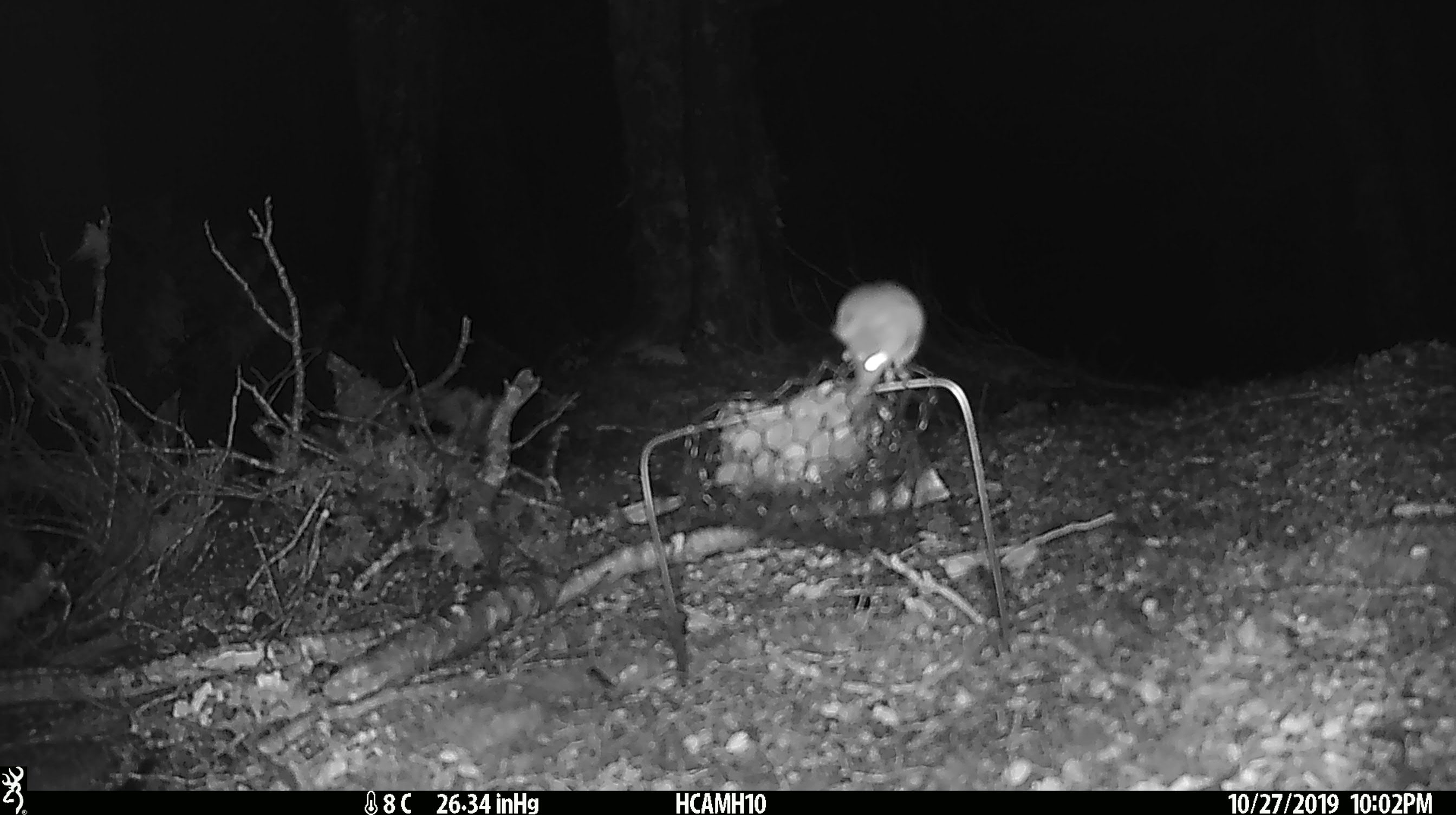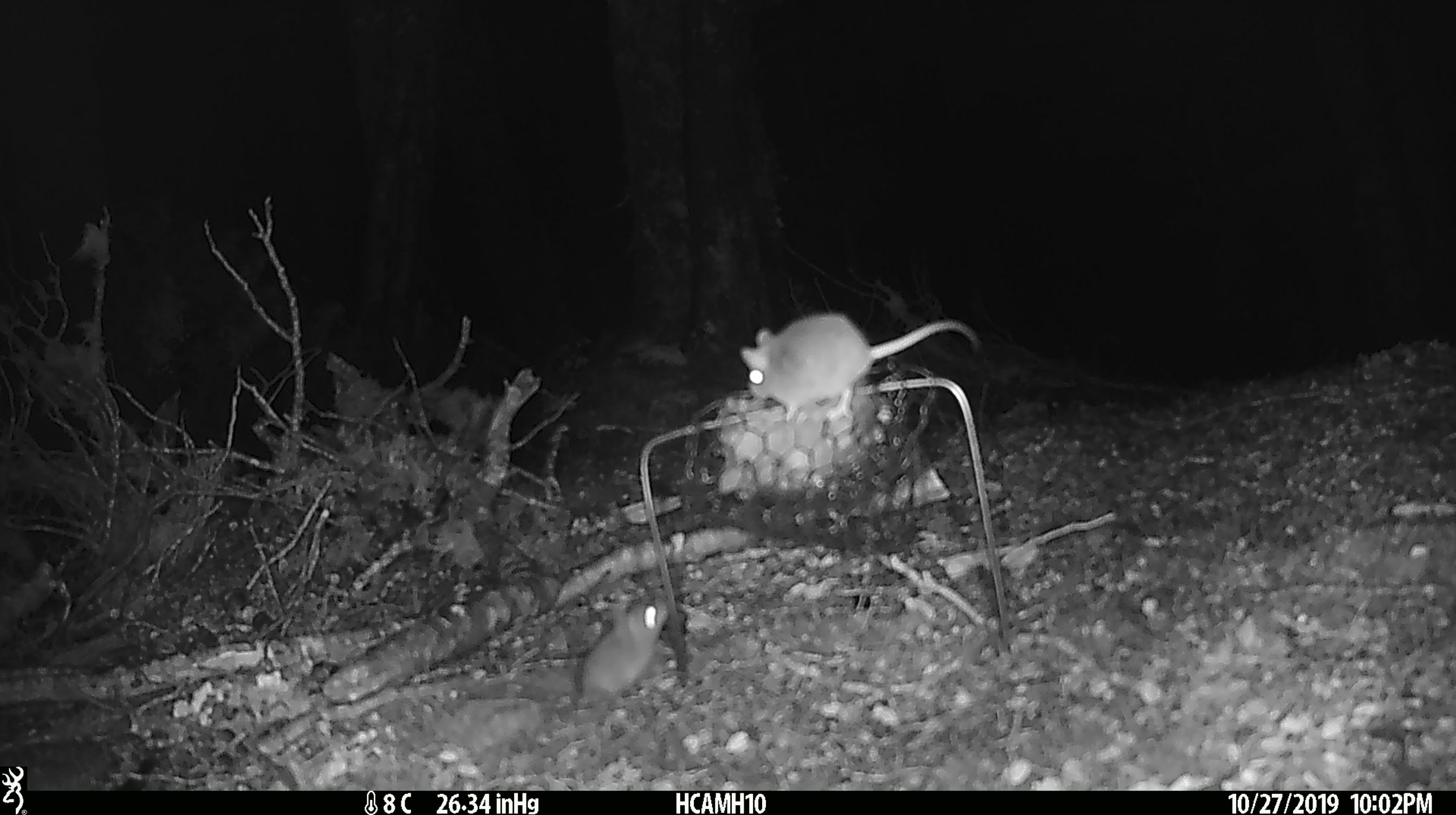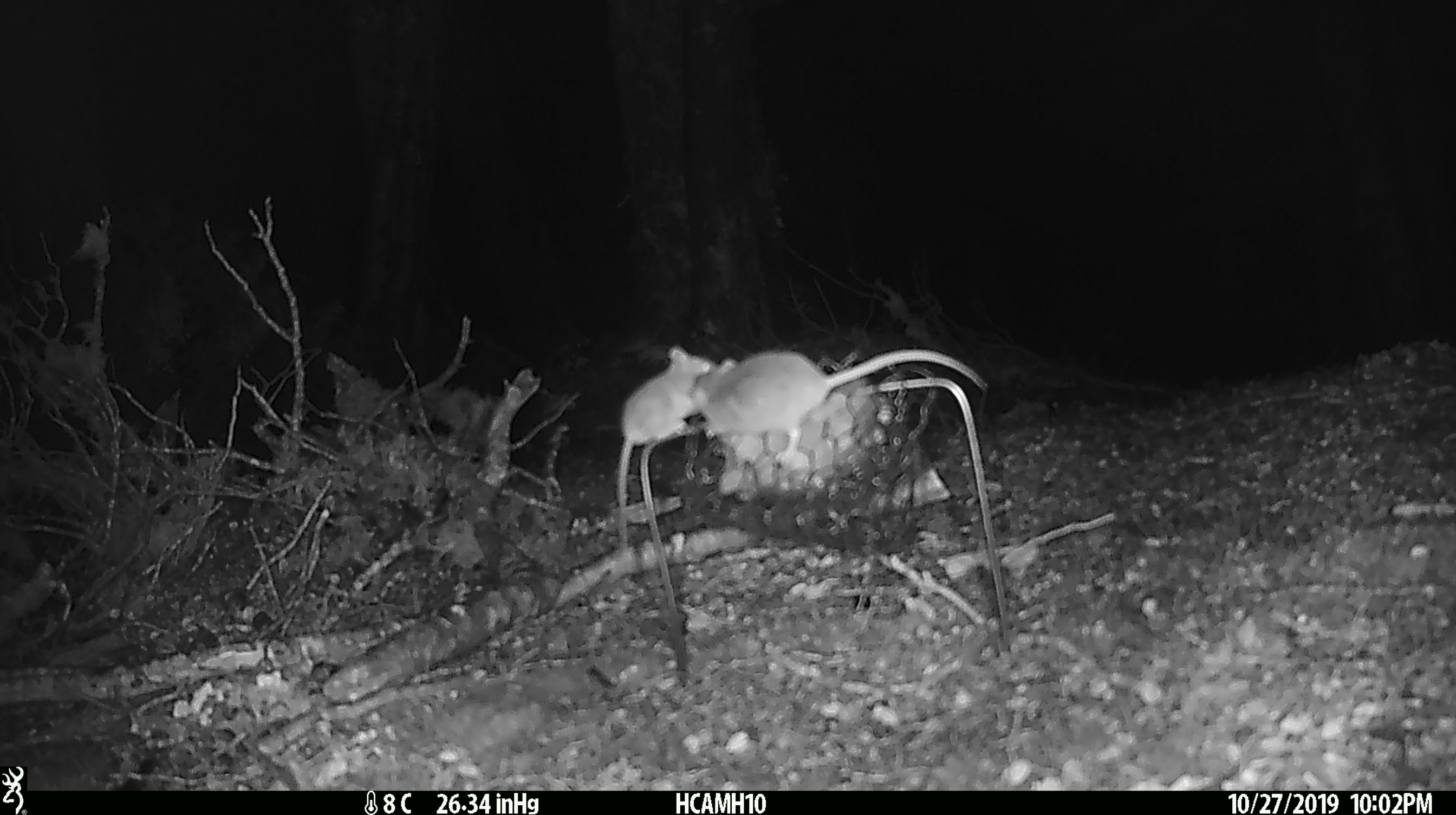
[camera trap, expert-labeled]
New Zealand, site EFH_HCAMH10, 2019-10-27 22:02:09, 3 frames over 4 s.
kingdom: Animalia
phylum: Chordata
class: Mammalia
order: Rodentia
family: Muridae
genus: Mus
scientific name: Mus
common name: mouse